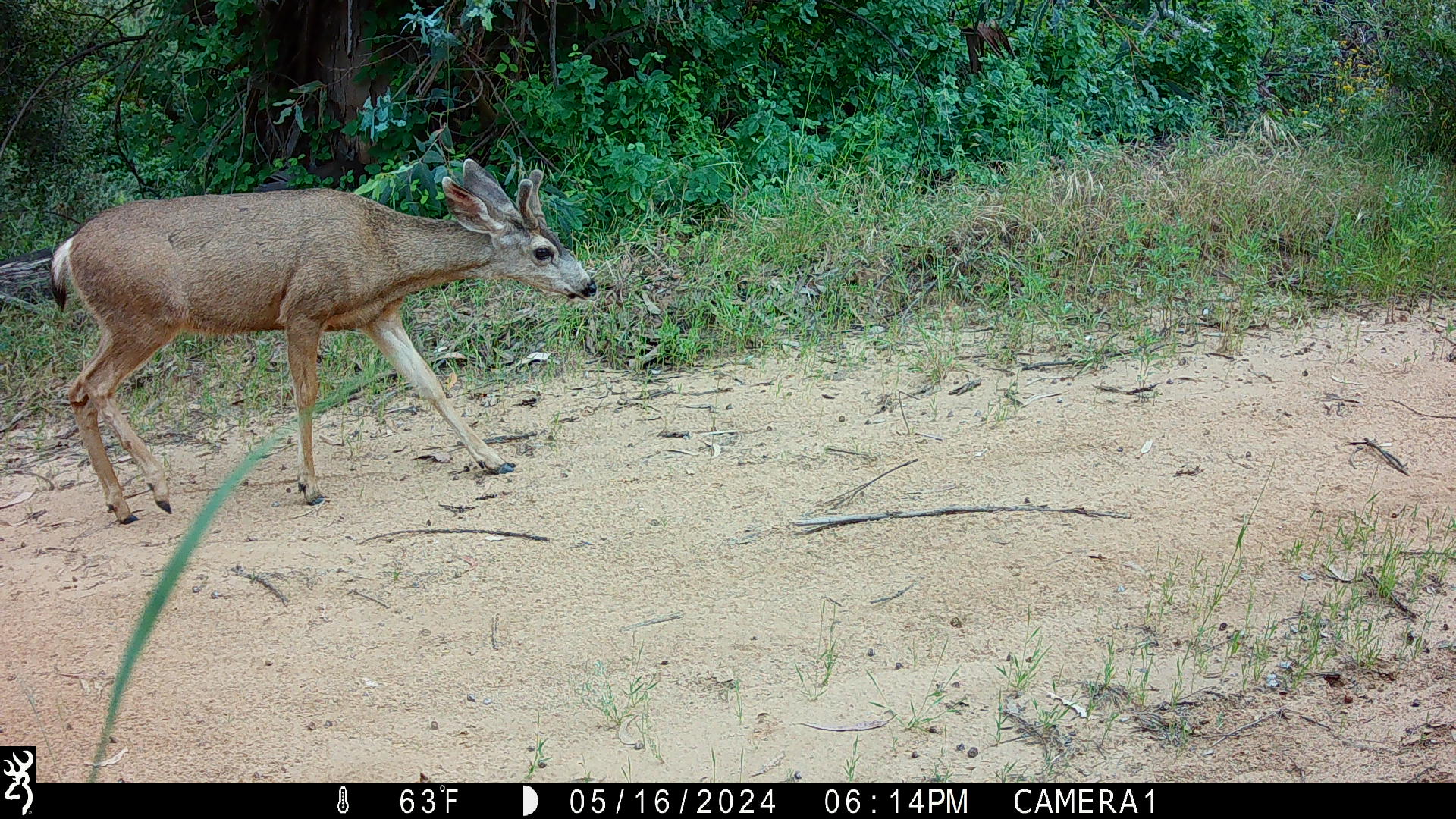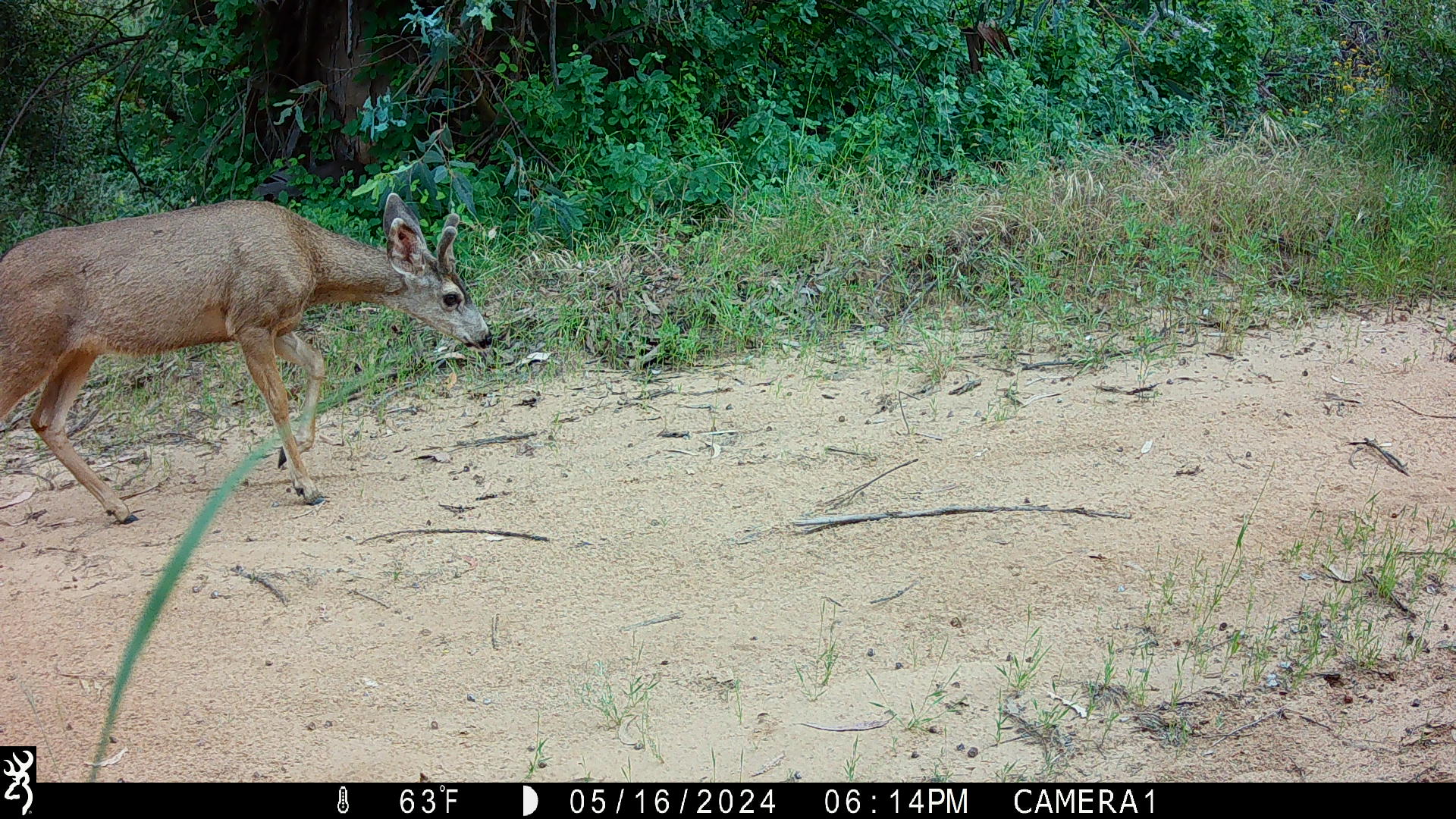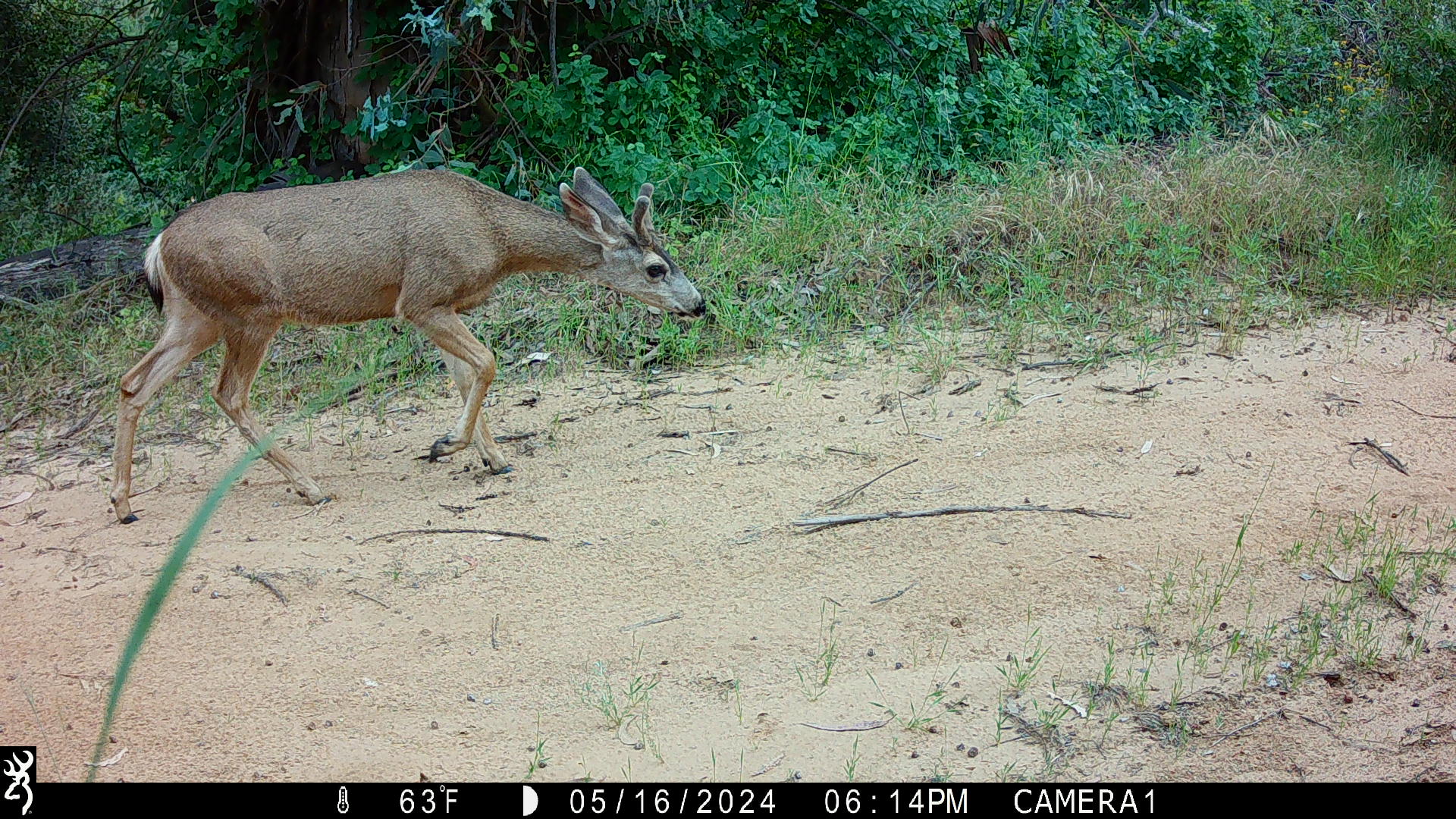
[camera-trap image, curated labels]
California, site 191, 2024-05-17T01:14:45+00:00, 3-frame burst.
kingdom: Animalia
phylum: Chordata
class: Mammalia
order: Artiodactyla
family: Cervidae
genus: Odocoileus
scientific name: Odocoileus hemionus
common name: mule deer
Mule deer (Odocoileus hemionus).